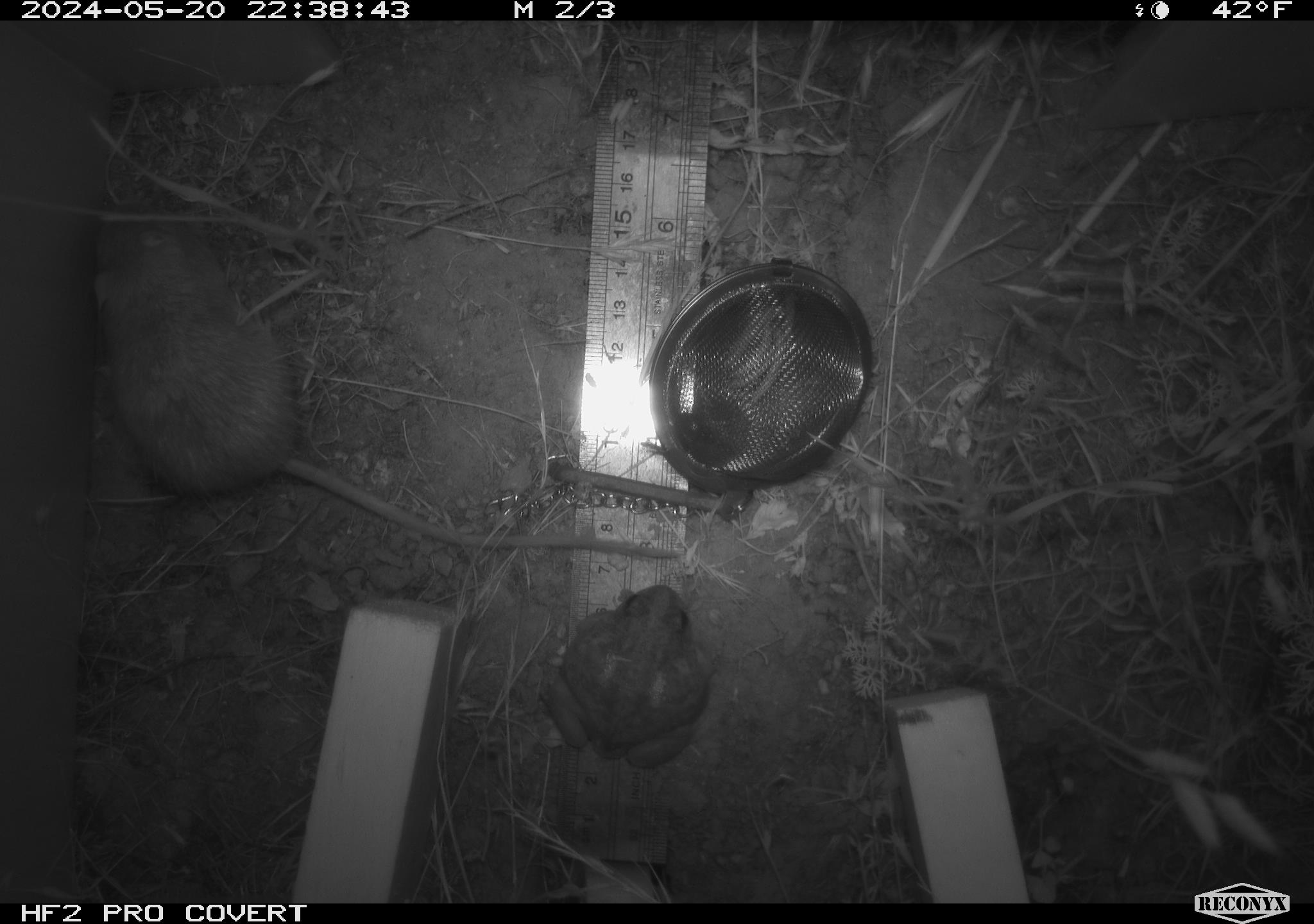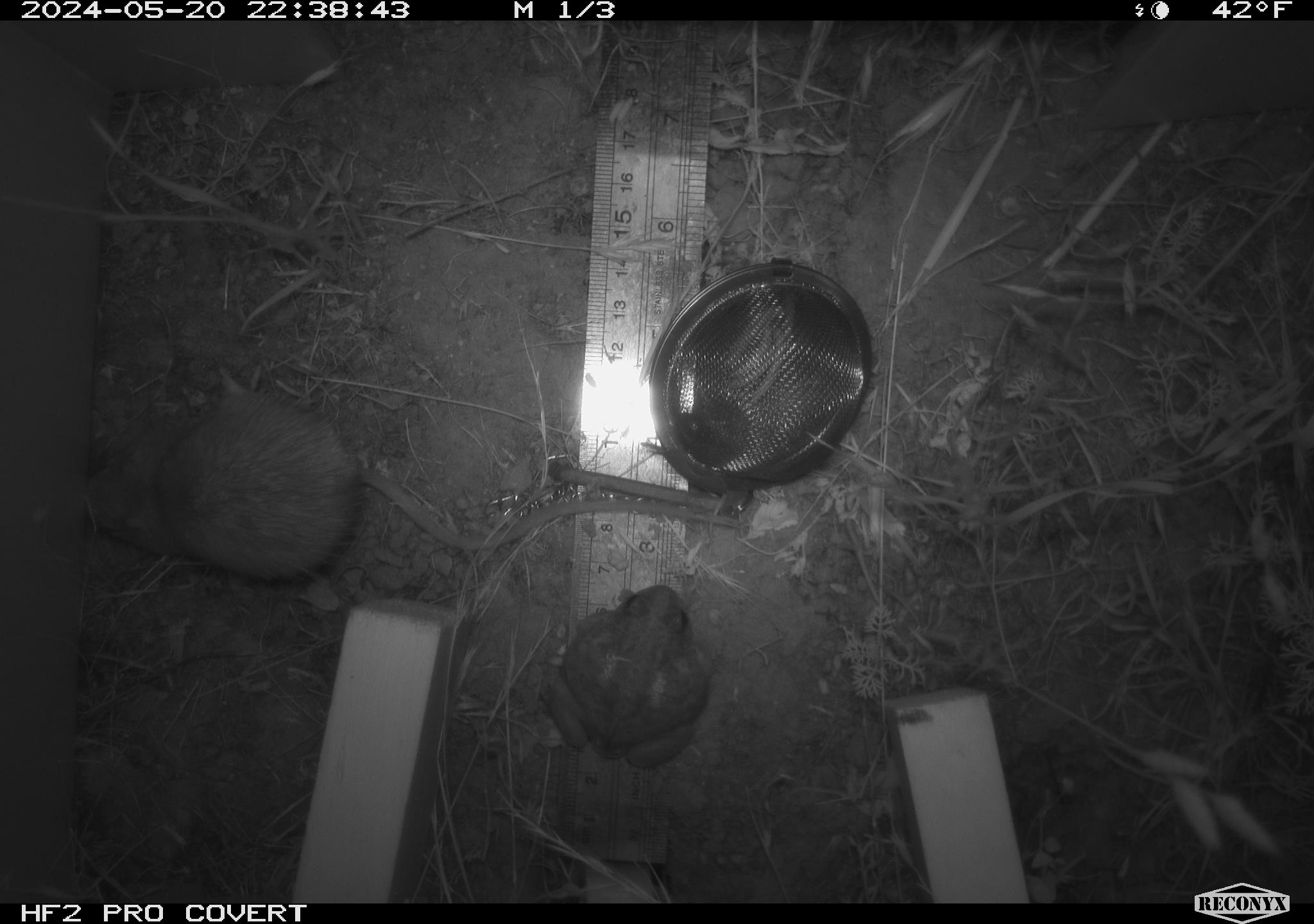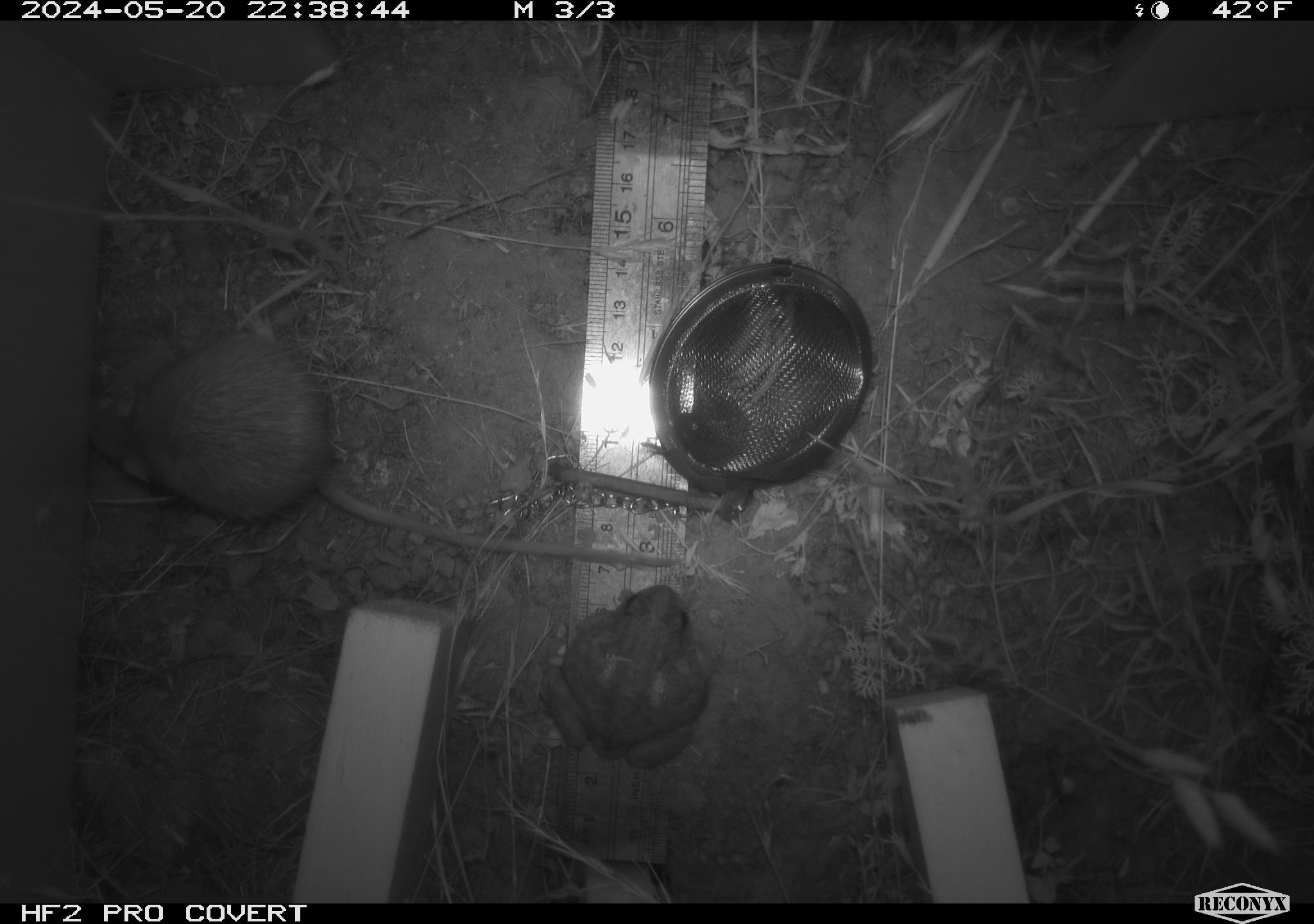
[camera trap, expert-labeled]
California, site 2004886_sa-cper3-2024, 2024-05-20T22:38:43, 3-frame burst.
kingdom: Animalia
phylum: Chordata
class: Mammalia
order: Rodentia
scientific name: Rodentia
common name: rodent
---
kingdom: Animalia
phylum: Chordata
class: Amphibia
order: Anura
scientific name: Anura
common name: frogs